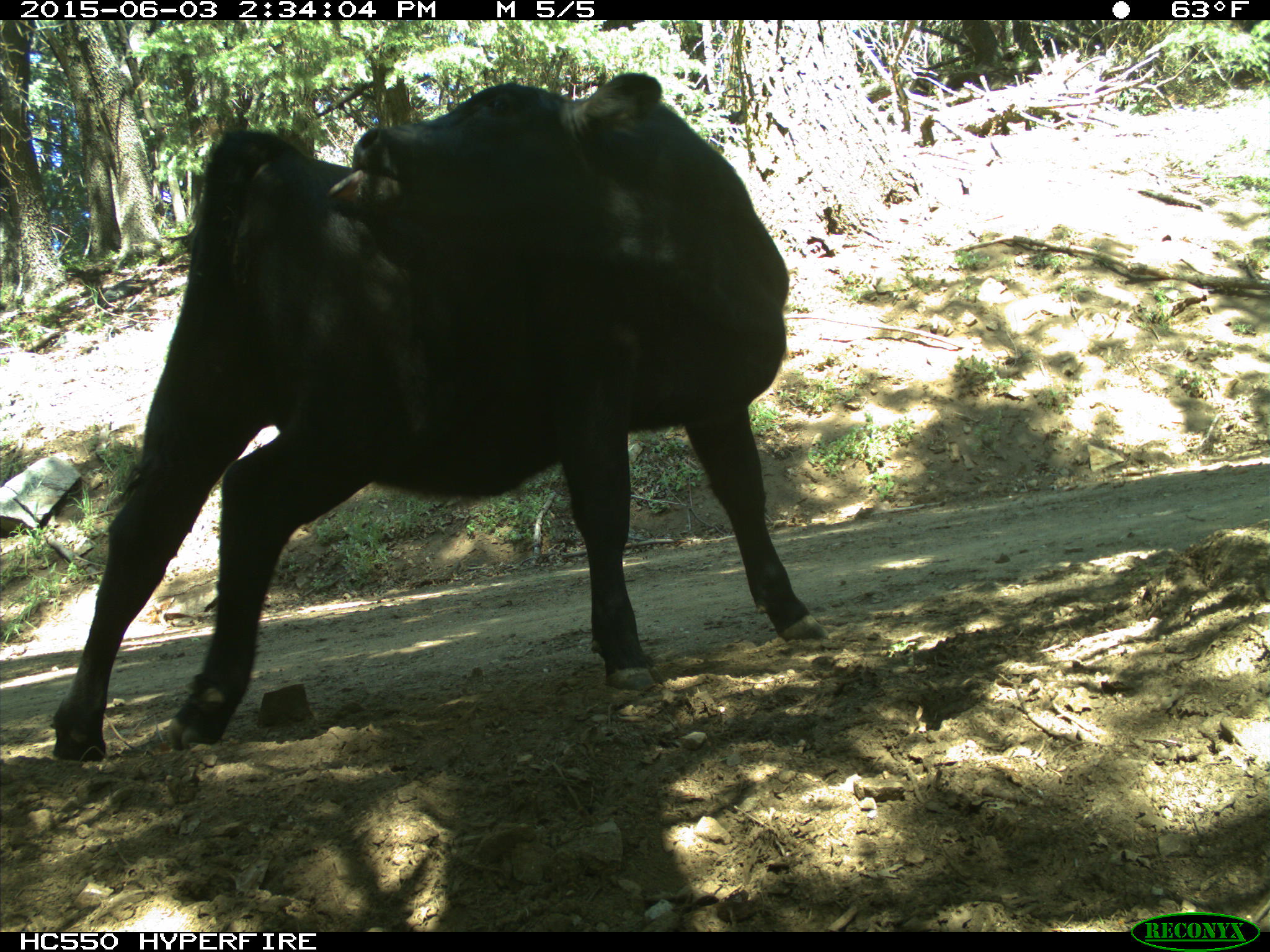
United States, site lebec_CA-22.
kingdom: Animalia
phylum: Chordata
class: Mammalia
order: Artiodactyla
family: Bovidae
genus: Bos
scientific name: Bos taurus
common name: domestic cow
Bos taurus (domestic cow).